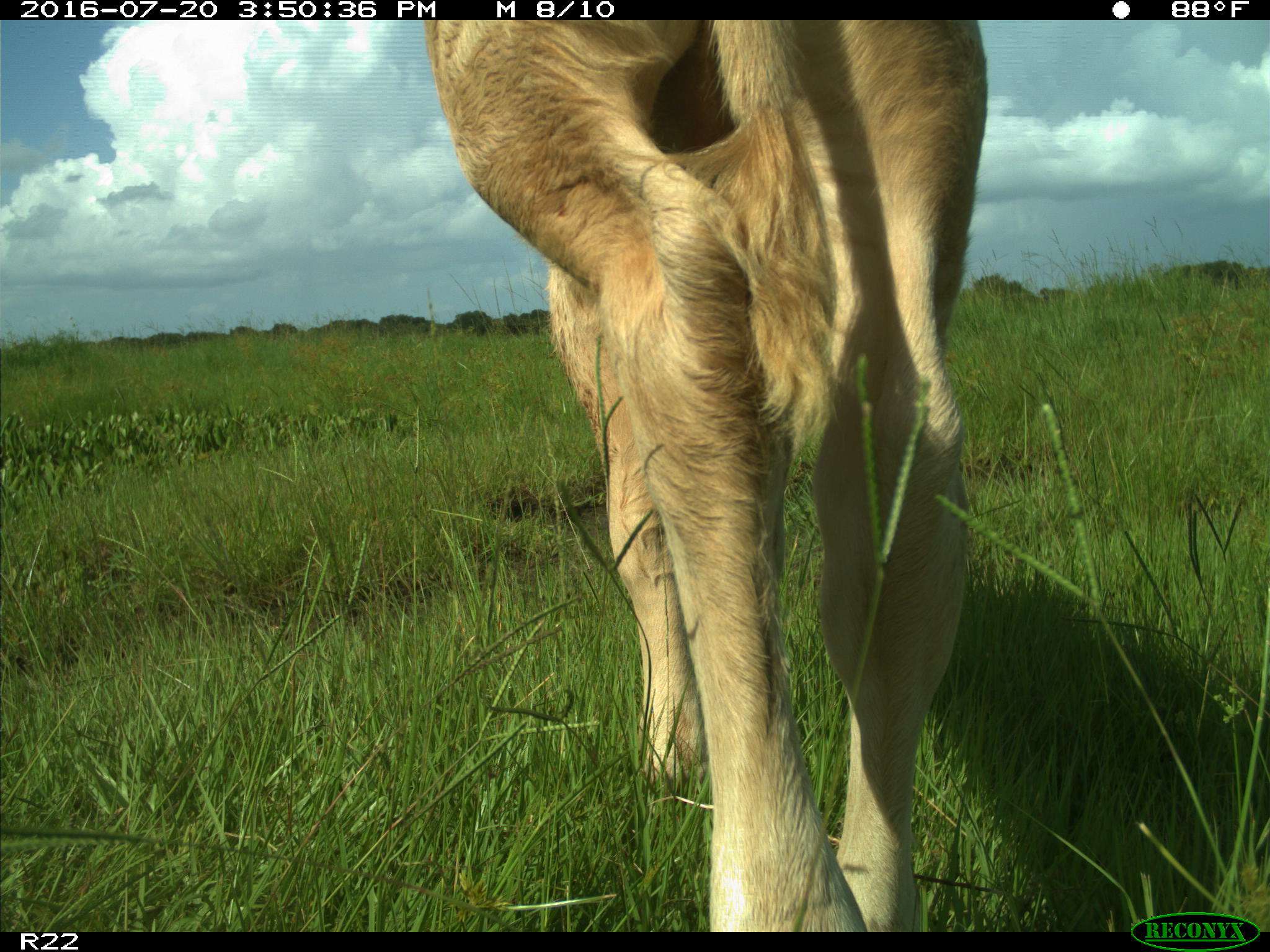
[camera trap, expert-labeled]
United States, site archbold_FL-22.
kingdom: Animalia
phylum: Chordata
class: Mammalia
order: Artiodactyla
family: Bovidae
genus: Bos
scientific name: Bos taurus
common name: domestic cow